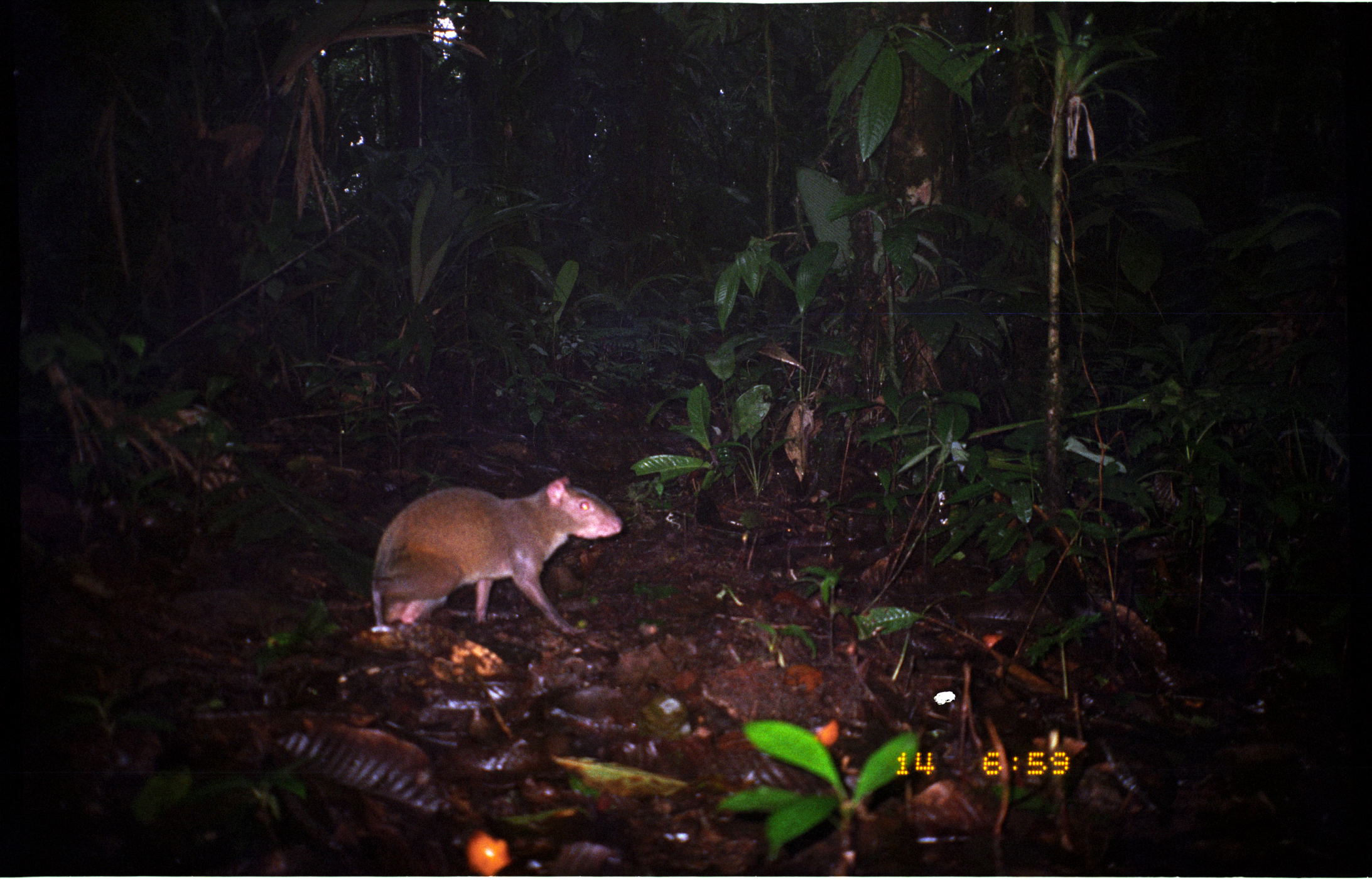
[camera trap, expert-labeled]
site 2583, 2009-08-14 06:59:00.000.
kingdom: Animalia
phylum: Chordata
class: Mammalia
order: Rodentia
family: Dasyproctidae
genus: Dasyprocta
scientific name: Dasyprocta punctata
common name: central american agouti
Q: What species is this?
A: Dasyprocta punctata (central american agouti).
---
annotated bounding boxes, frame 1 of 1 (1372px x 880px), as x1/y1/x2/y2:
dasyprocta punctata: 372/476/622/633